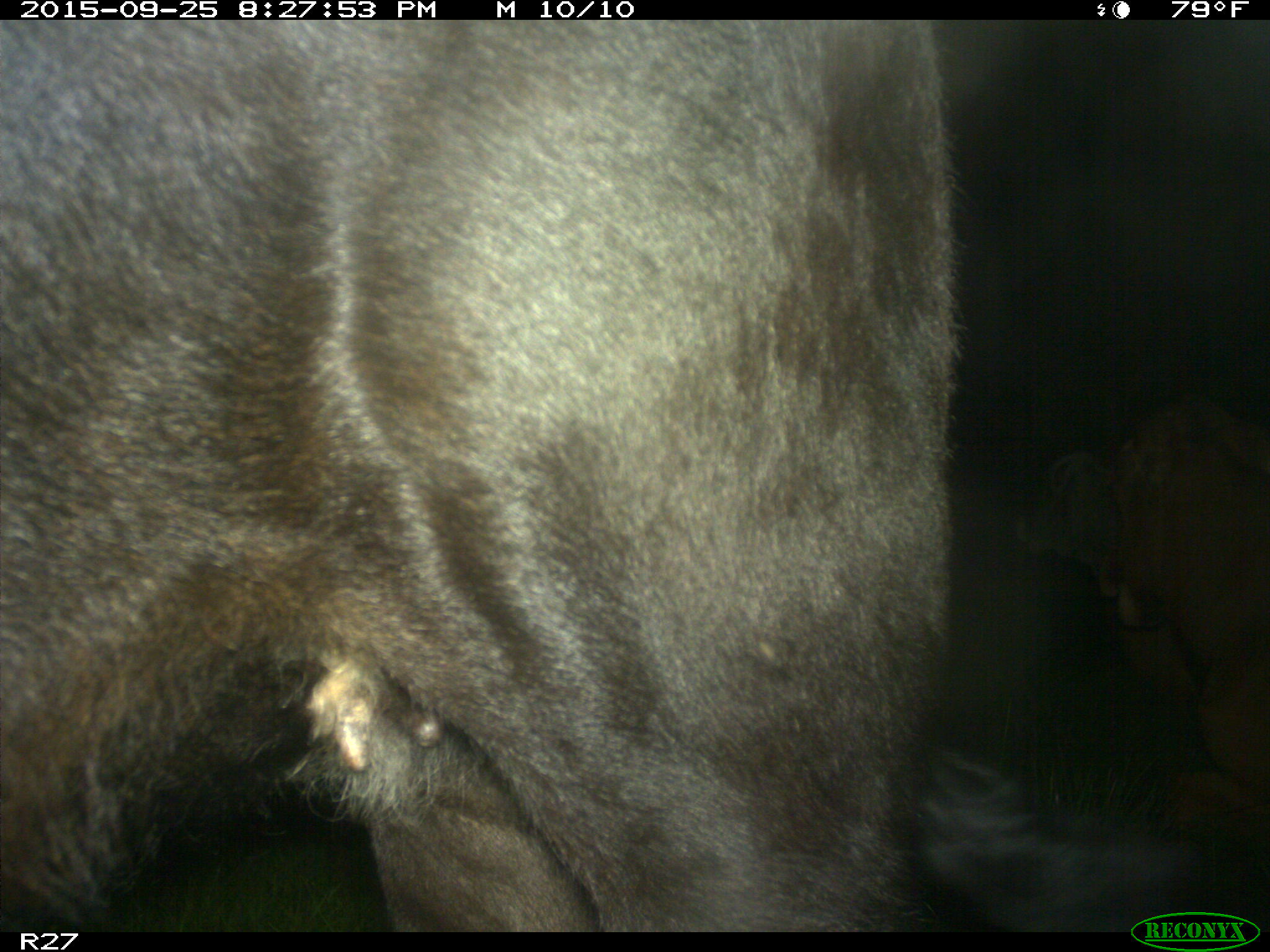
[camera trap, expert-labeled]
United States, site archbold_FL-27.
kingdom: Animalia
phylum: Chordata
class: Mammalia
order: Artiodactyla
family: Bovidae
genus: Bos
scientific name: Bos taurus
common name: domestic cow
Bos taurus (domestic cow).